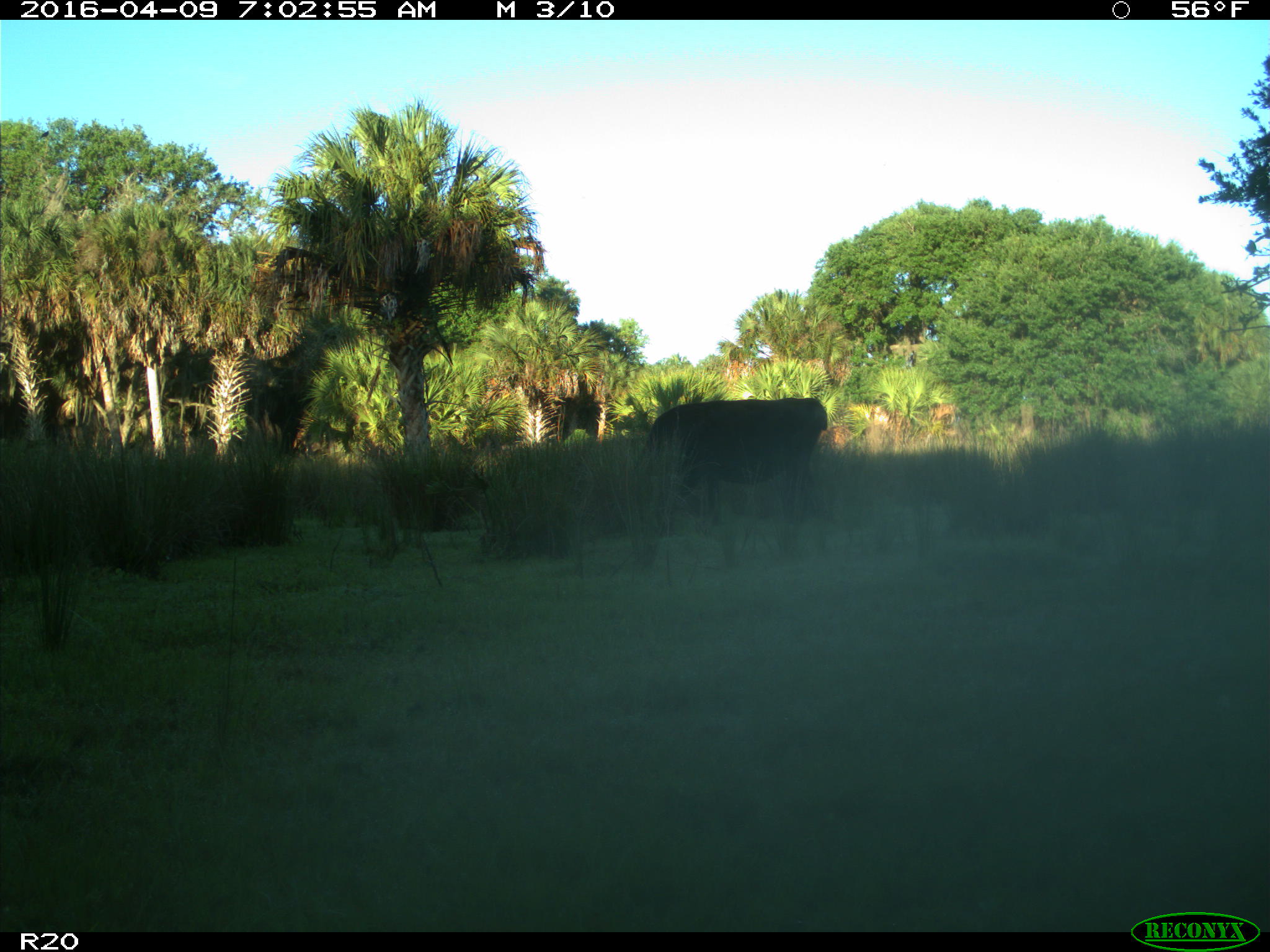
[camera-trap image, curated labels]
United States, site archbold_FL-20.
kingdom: Animalia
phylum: Chordata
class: Mammalia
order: Artiodactyla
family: Bovidae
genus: Bos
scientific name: Bos taurus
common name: domestic cow